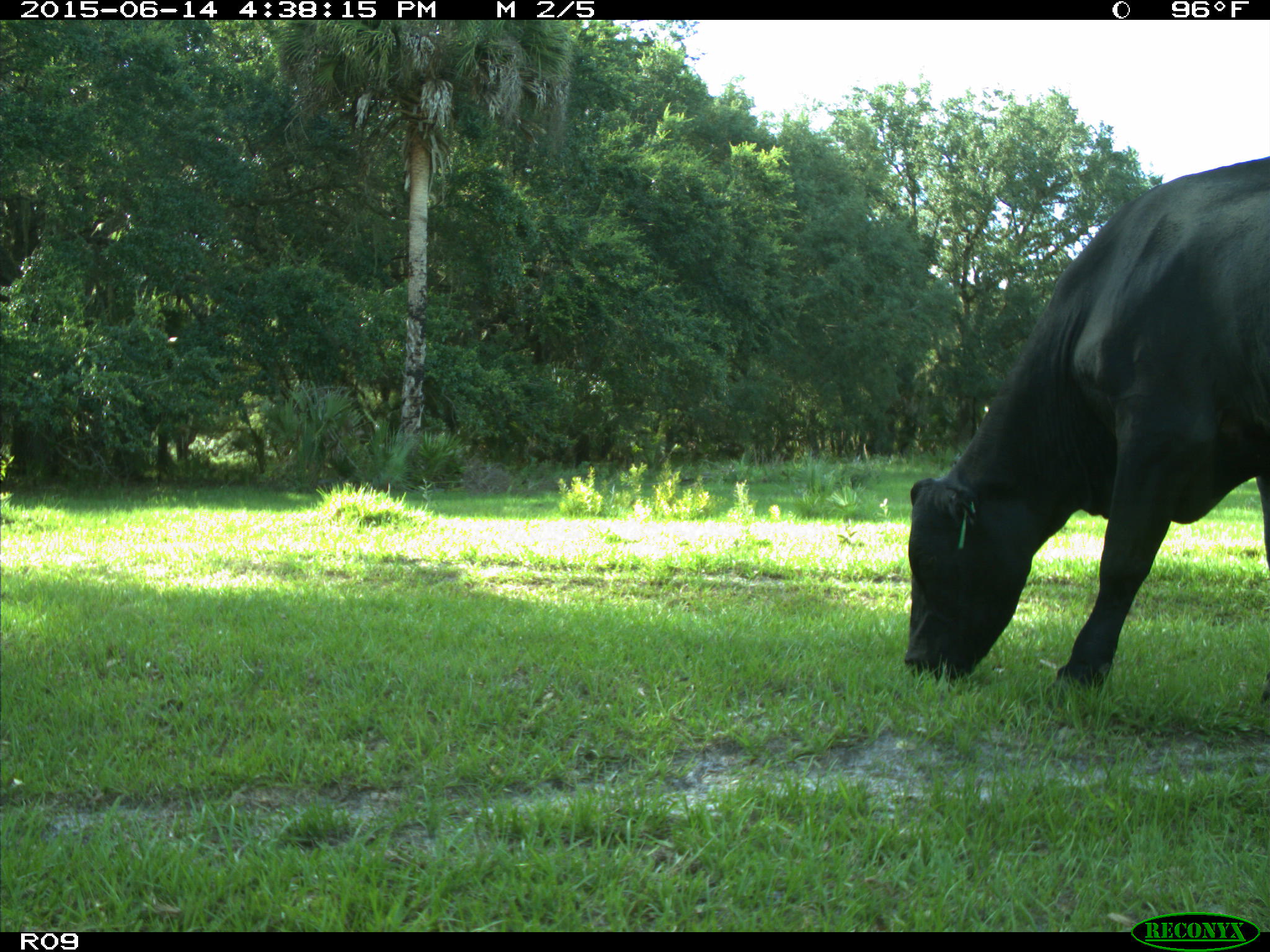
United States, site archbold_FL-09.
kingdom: Animalia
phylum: Chordata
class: Mammalia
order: Artiodactyla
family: Bovidae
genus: Bos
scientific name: Bos taurus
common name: domestic cow